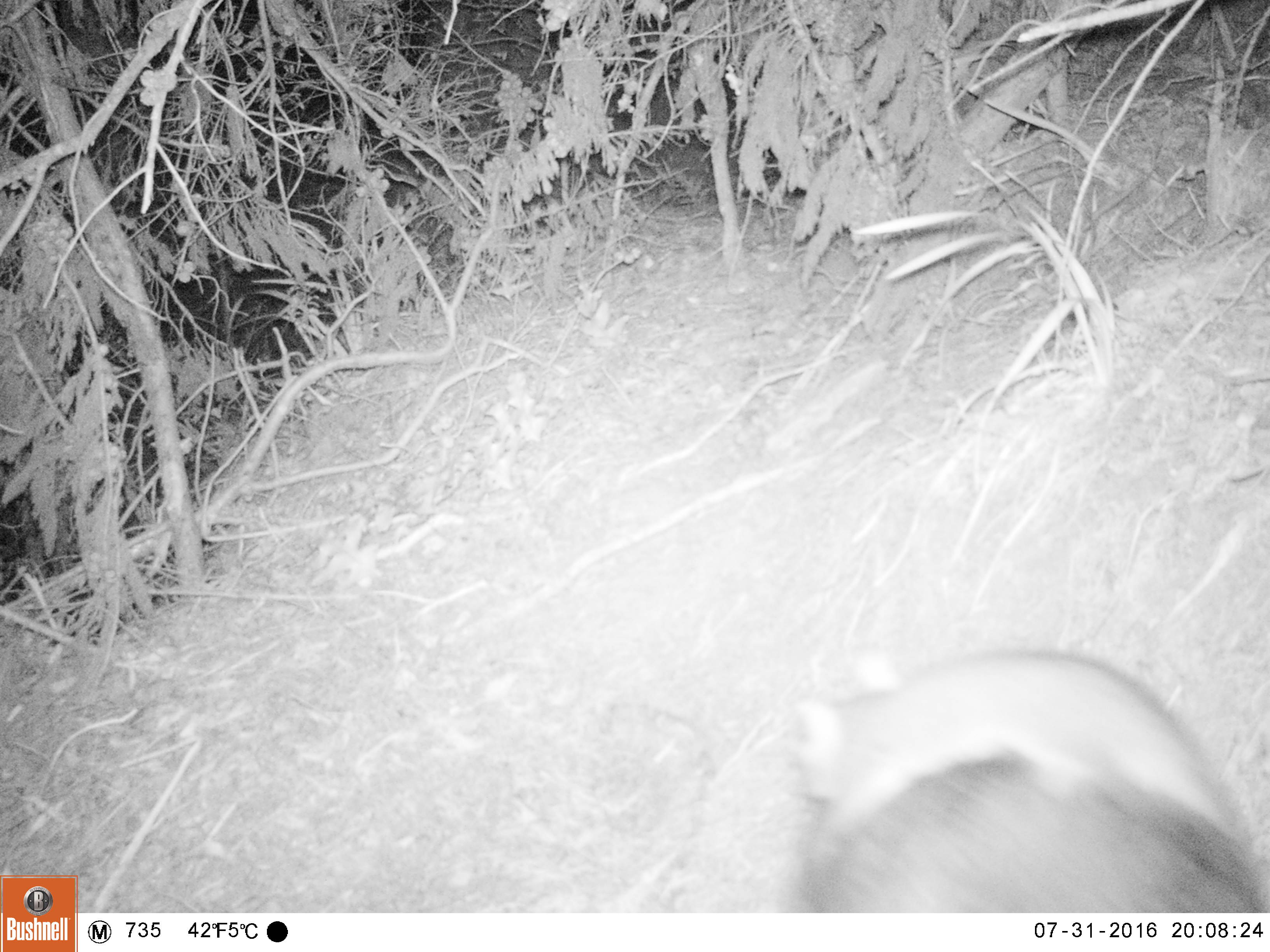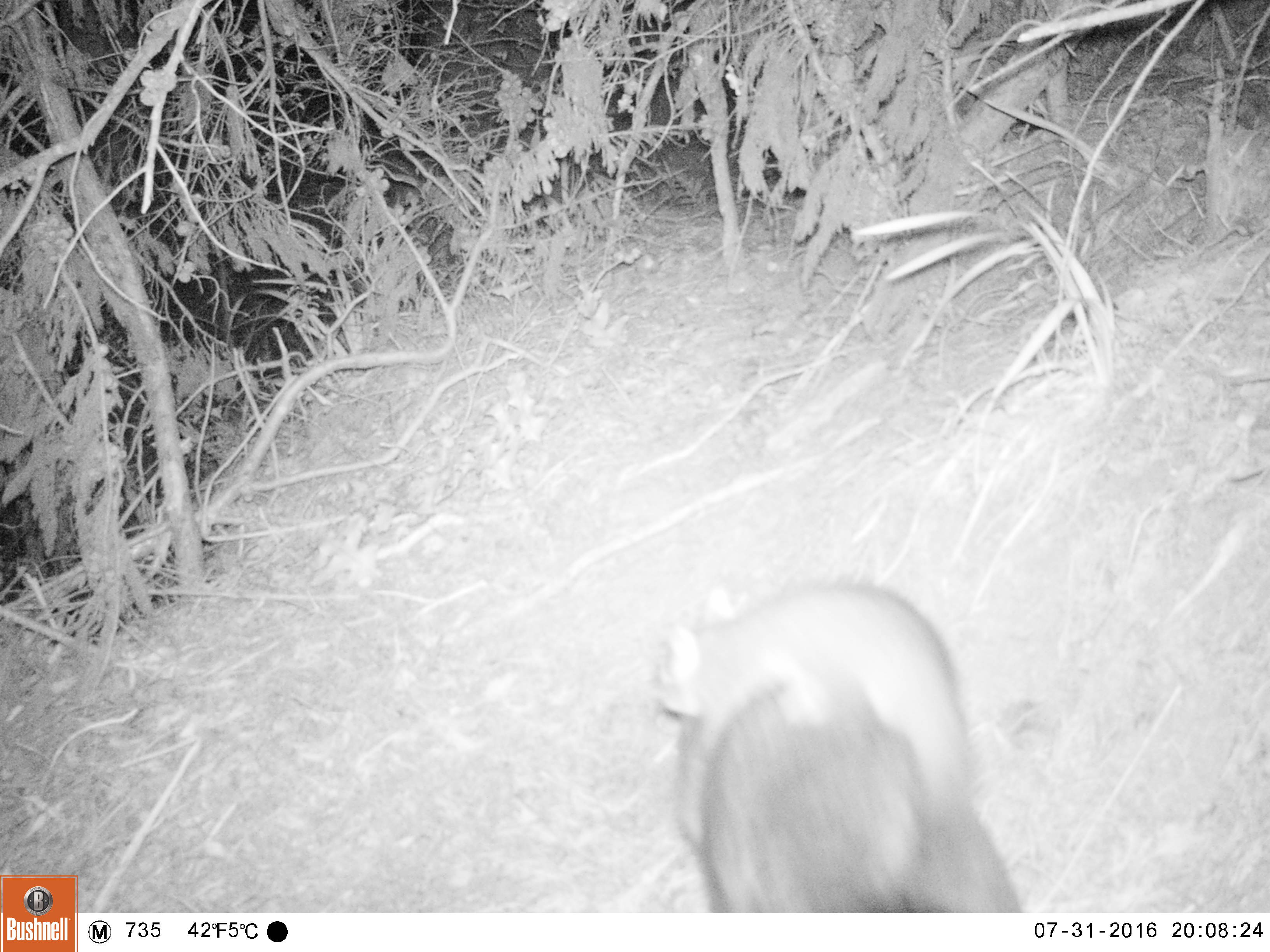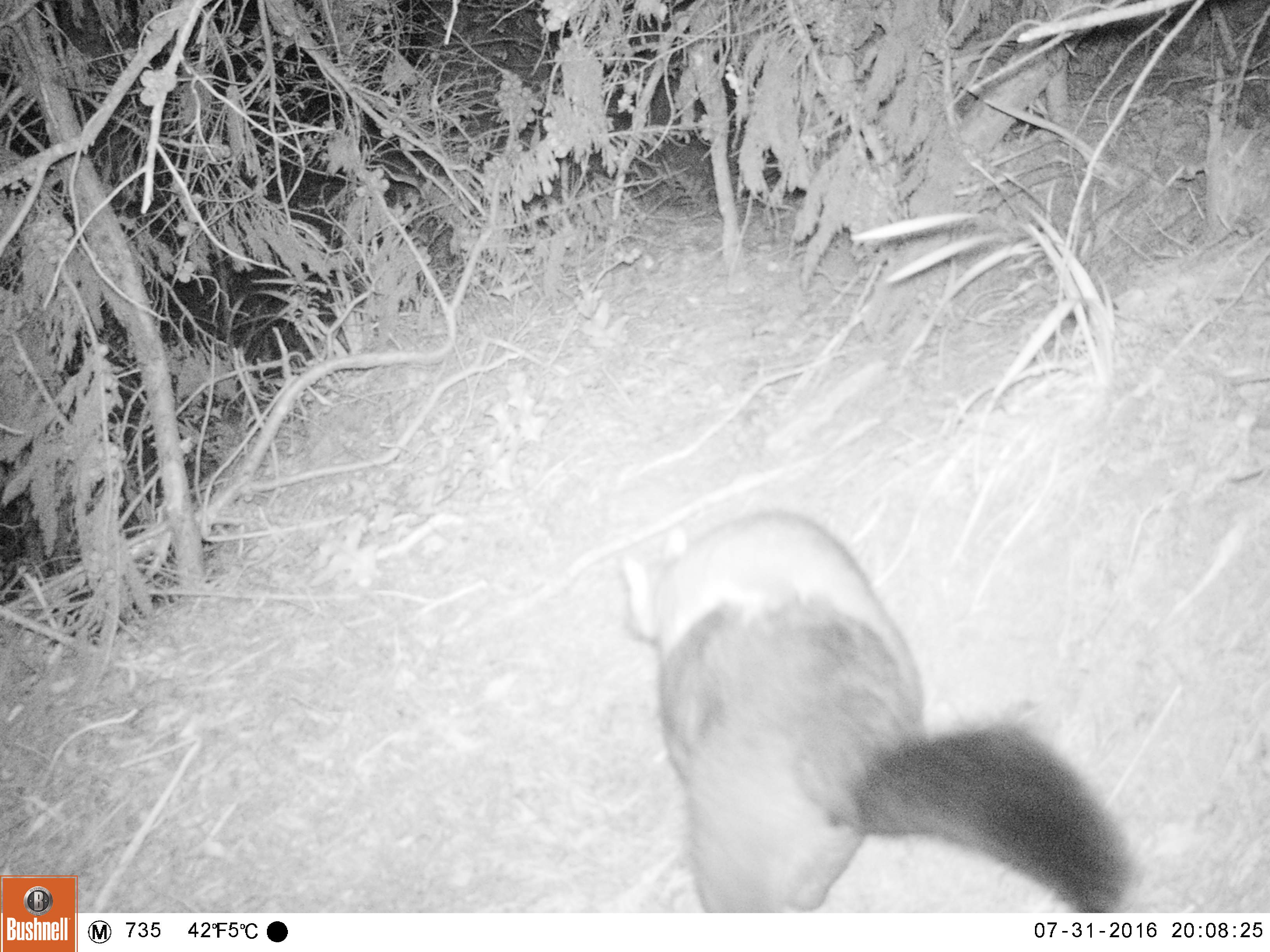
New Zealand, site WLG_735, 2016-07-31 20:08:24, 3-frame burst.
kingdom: Animalia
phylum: Chordata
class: Mammalia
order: Diprotodontia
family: Phalangeridae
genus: Trichosurus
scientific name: Trichosurus vulpecula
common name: common brushtail possum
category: possum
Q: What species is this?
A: Possum (common brushtail possum) (Trichosurus vulpecula).